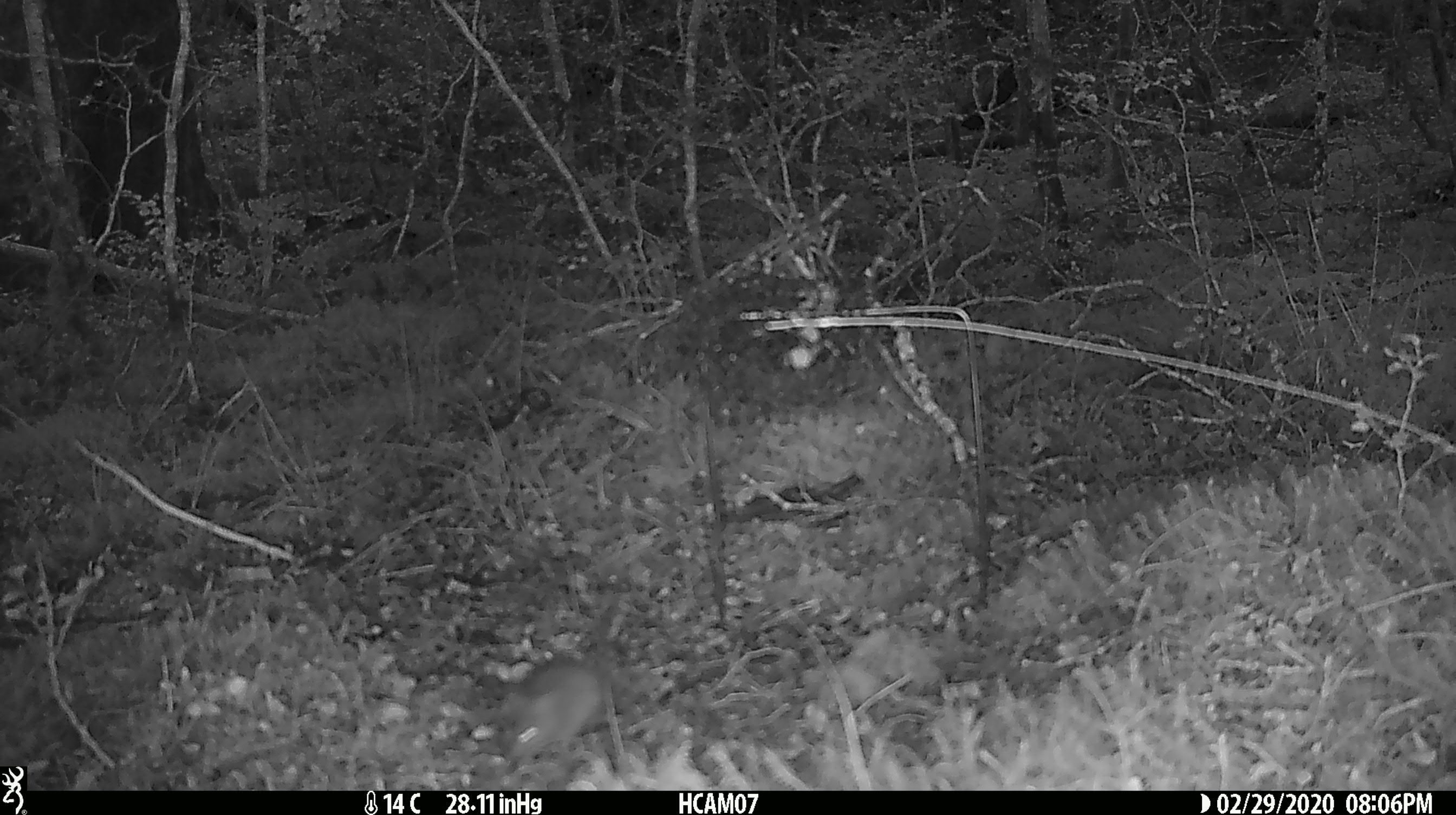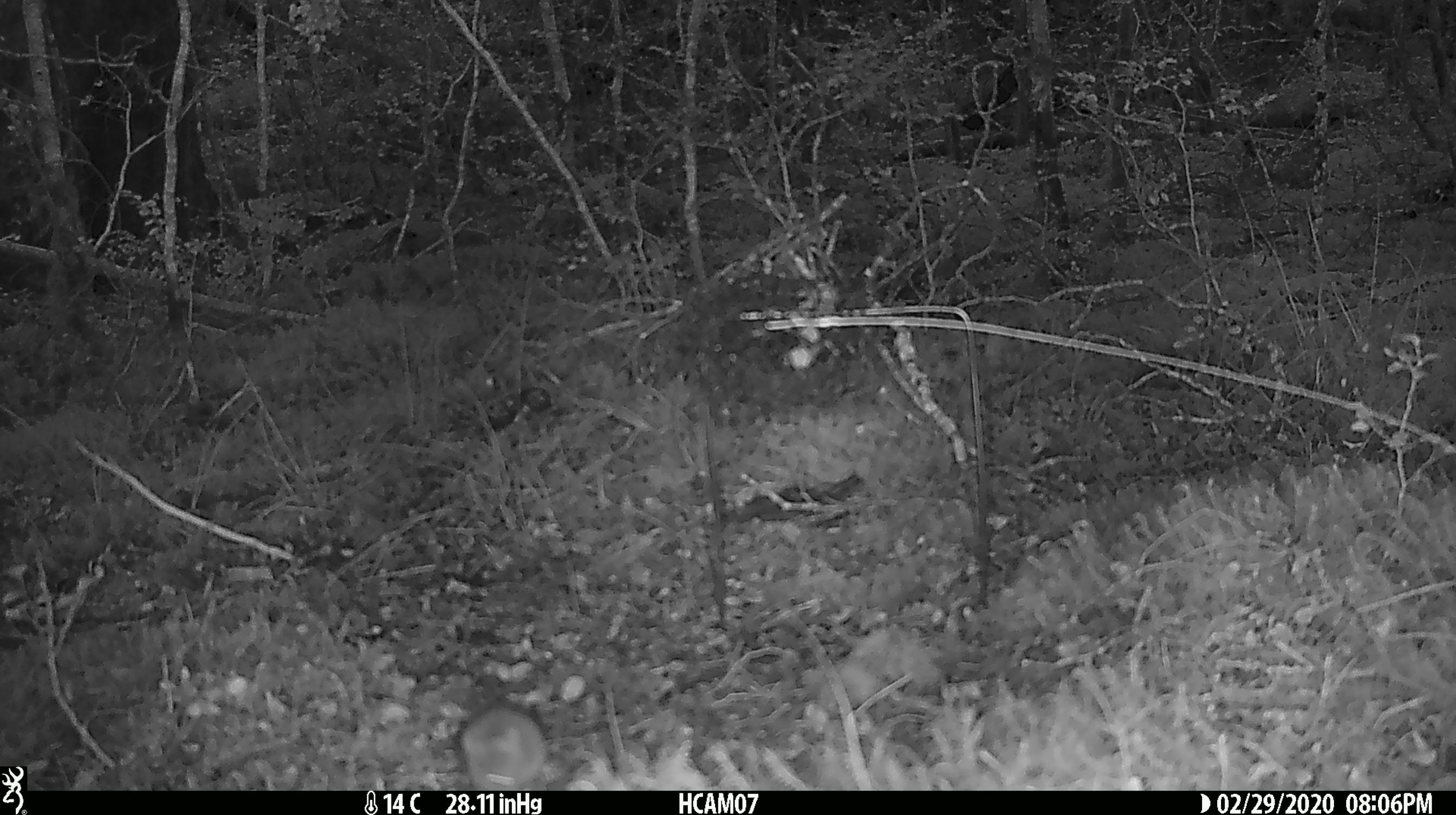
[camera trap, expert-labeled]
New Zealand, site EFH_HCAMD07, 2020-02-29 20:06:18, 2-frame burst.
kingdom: Animalia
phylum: Chordata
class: Mammalia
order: Rodentia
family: Muridae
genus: Mus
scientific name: Mus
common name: mouse